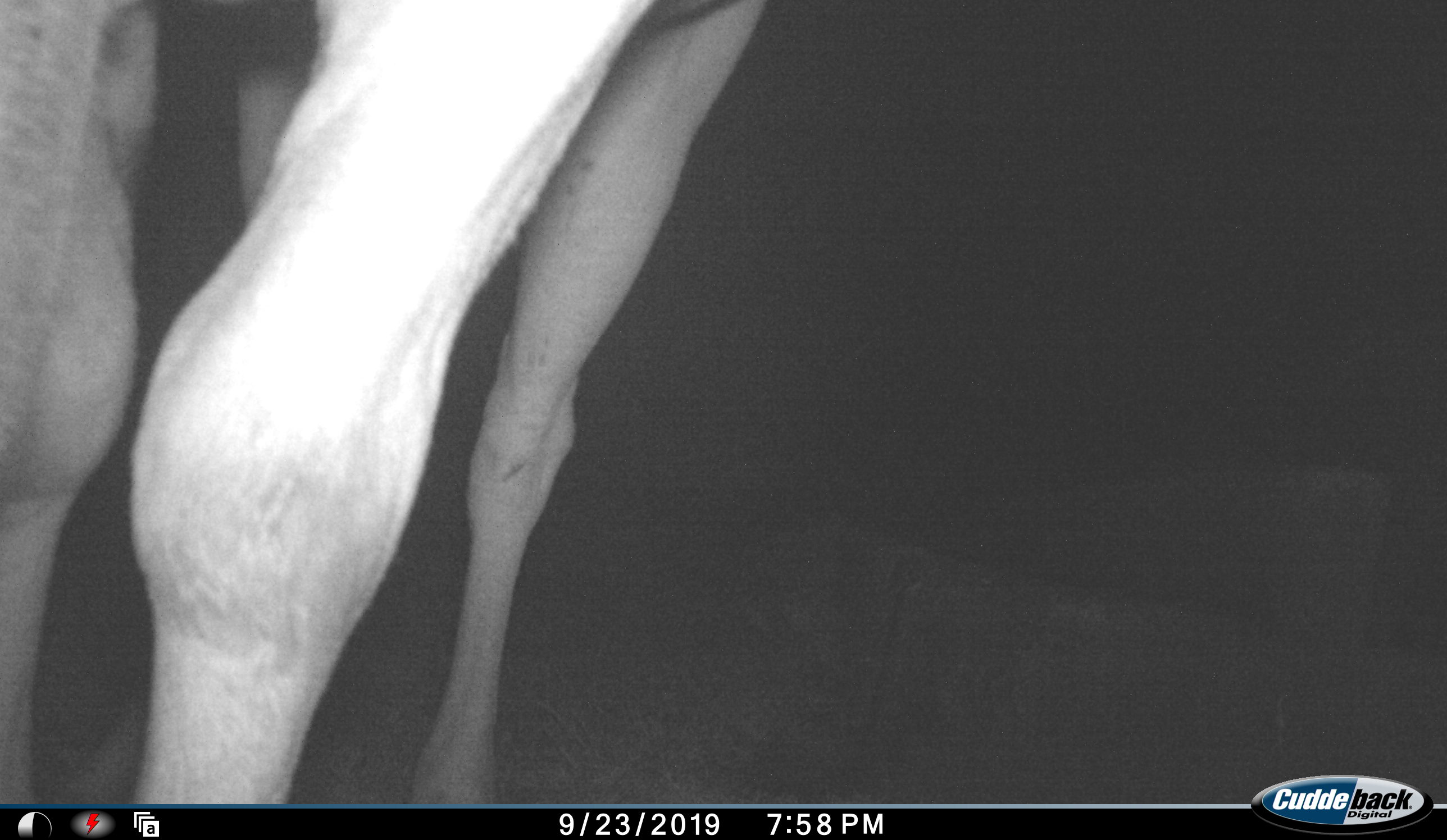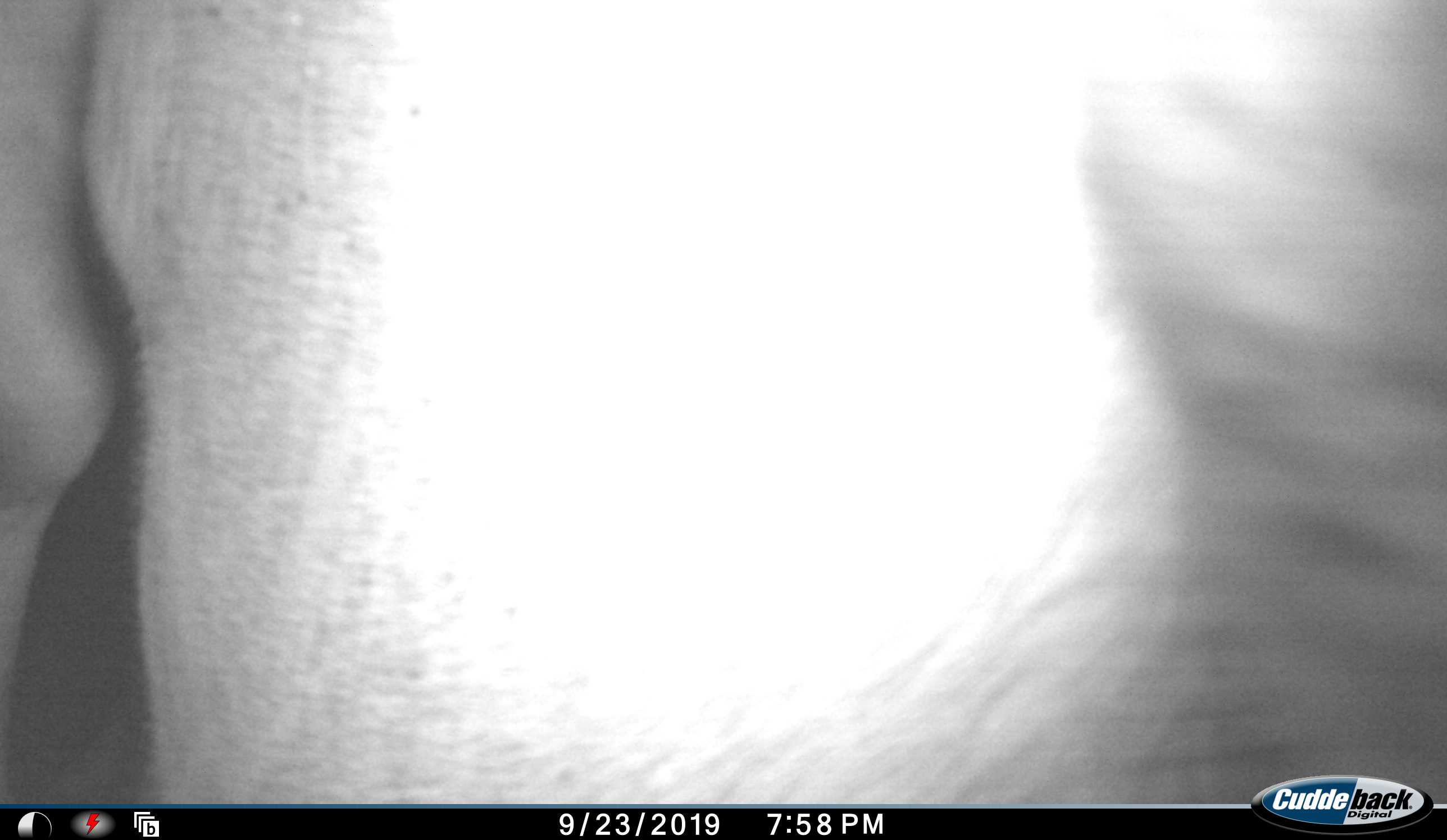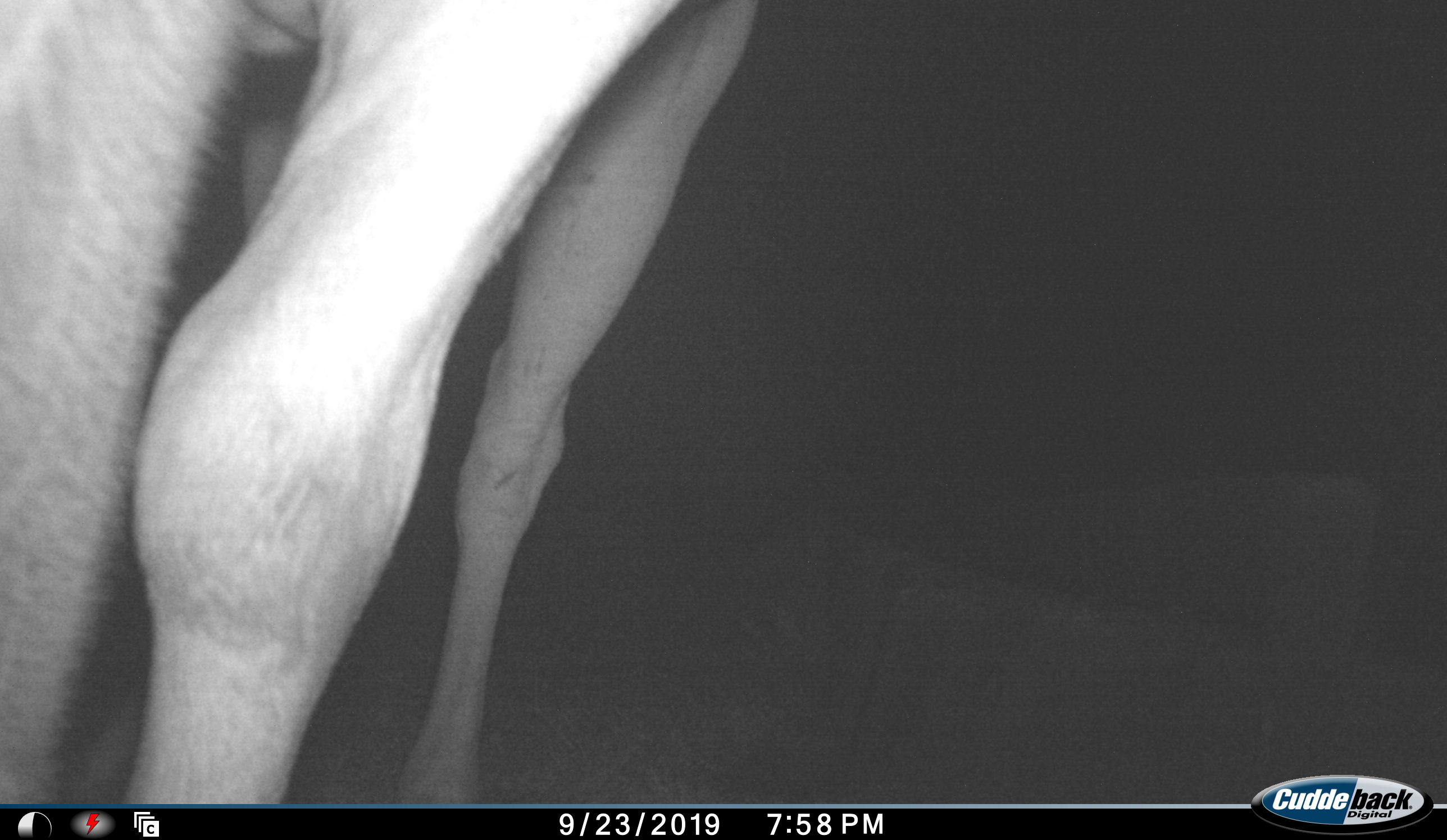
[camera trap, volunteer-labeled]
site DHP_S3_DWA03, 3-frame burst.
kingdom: Animalia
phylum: Chordata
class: Mammalia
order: Artiodactyla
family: Bovidae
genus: Tragelaphus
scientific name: Tragelaphus oryx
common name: eland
Eland (Tragelaphus oryx), count 1. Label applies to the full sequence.